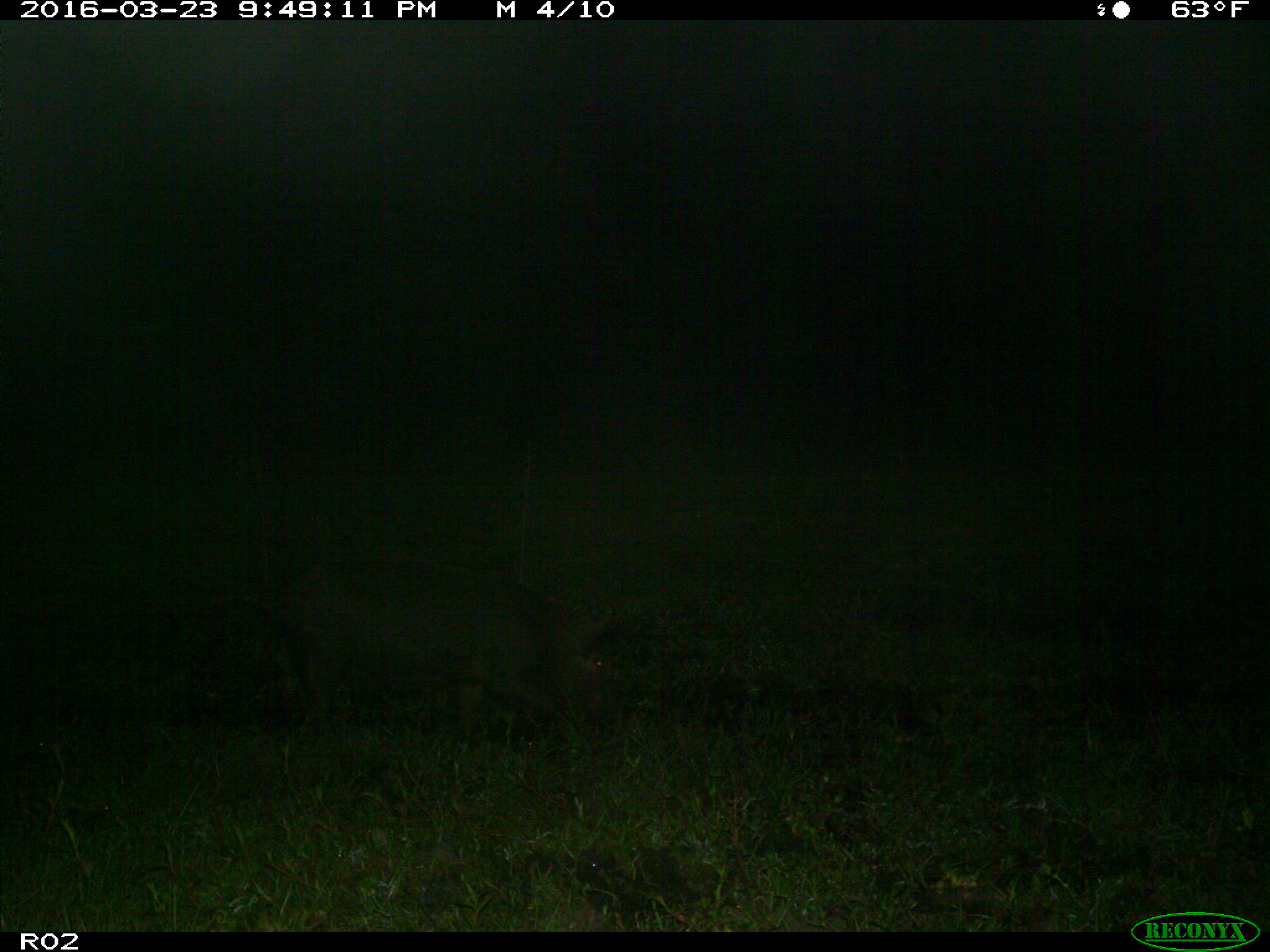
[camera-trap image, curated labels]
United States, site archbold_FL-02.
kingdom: Animalia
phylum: Chordata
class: Mammalia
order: Artiodactyla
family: Suidae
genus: Sus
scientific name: Sus scrofa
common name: wild boar